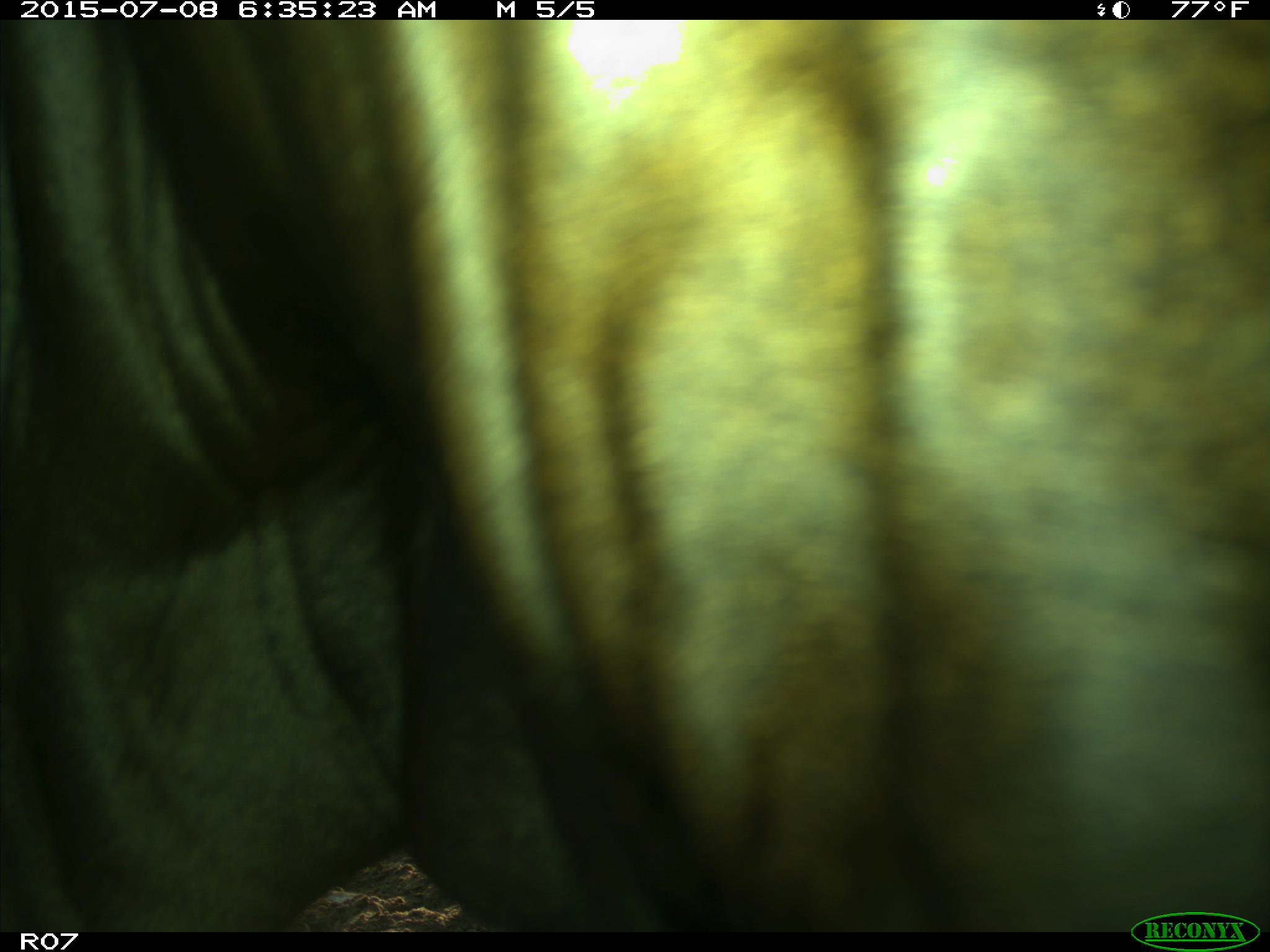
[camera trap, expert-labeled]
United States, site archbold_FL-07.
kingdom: Animalia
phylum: Chordata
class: Mammalia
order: Artiodactyla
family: Bovidae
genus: Bos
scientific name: Bos taurus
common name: domestic cow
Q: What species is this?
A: Bos taurus (domestic cow).